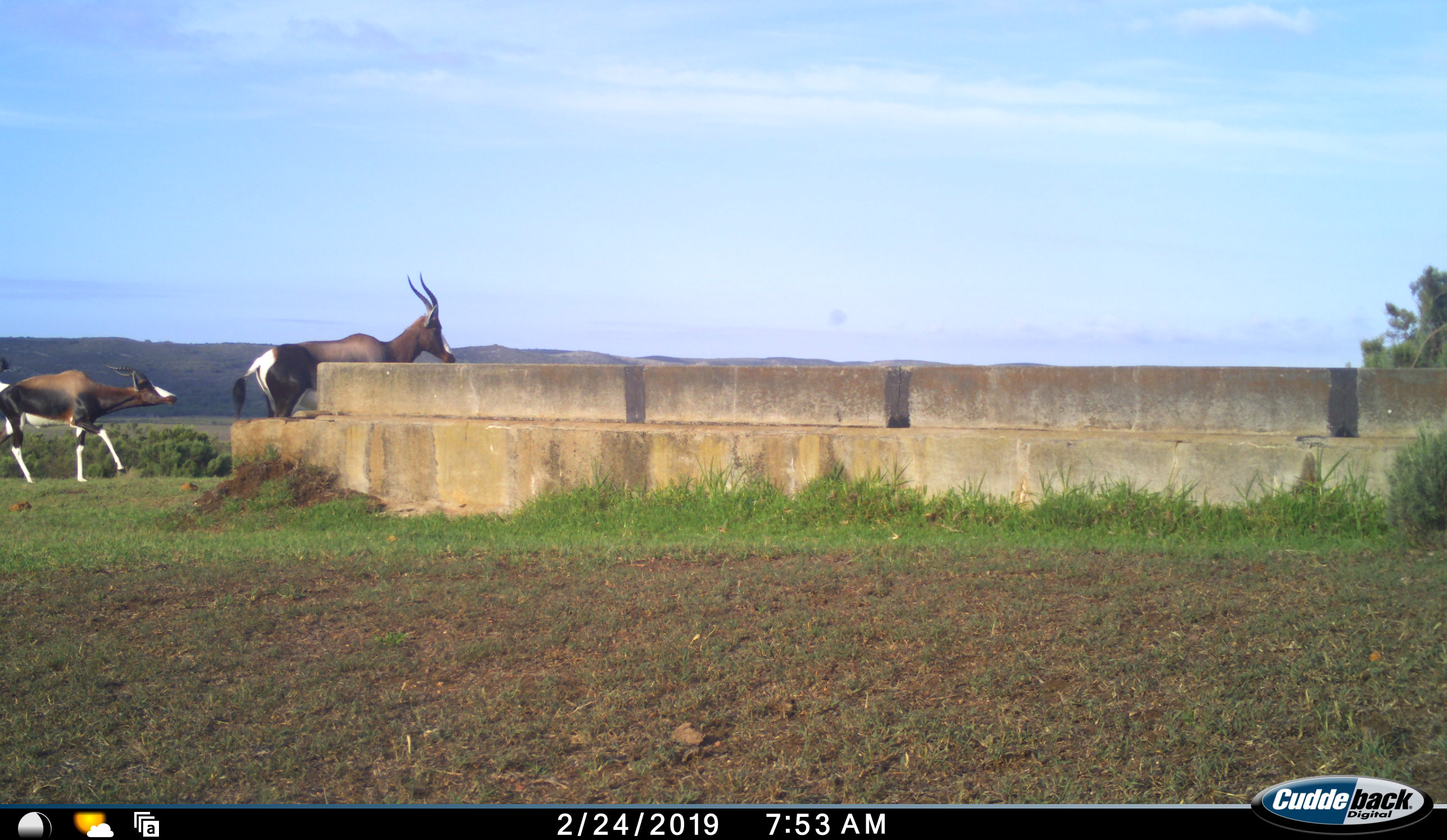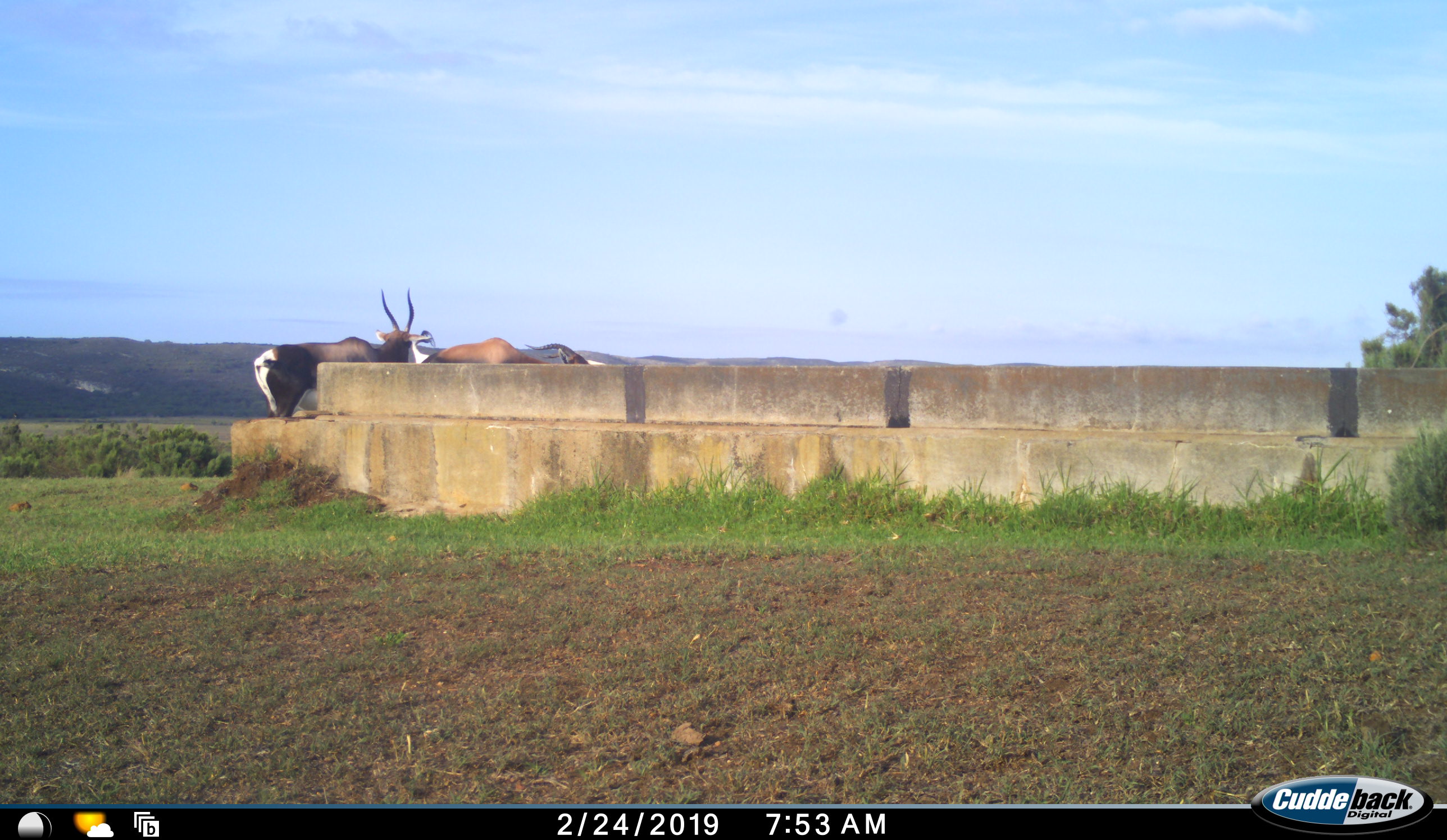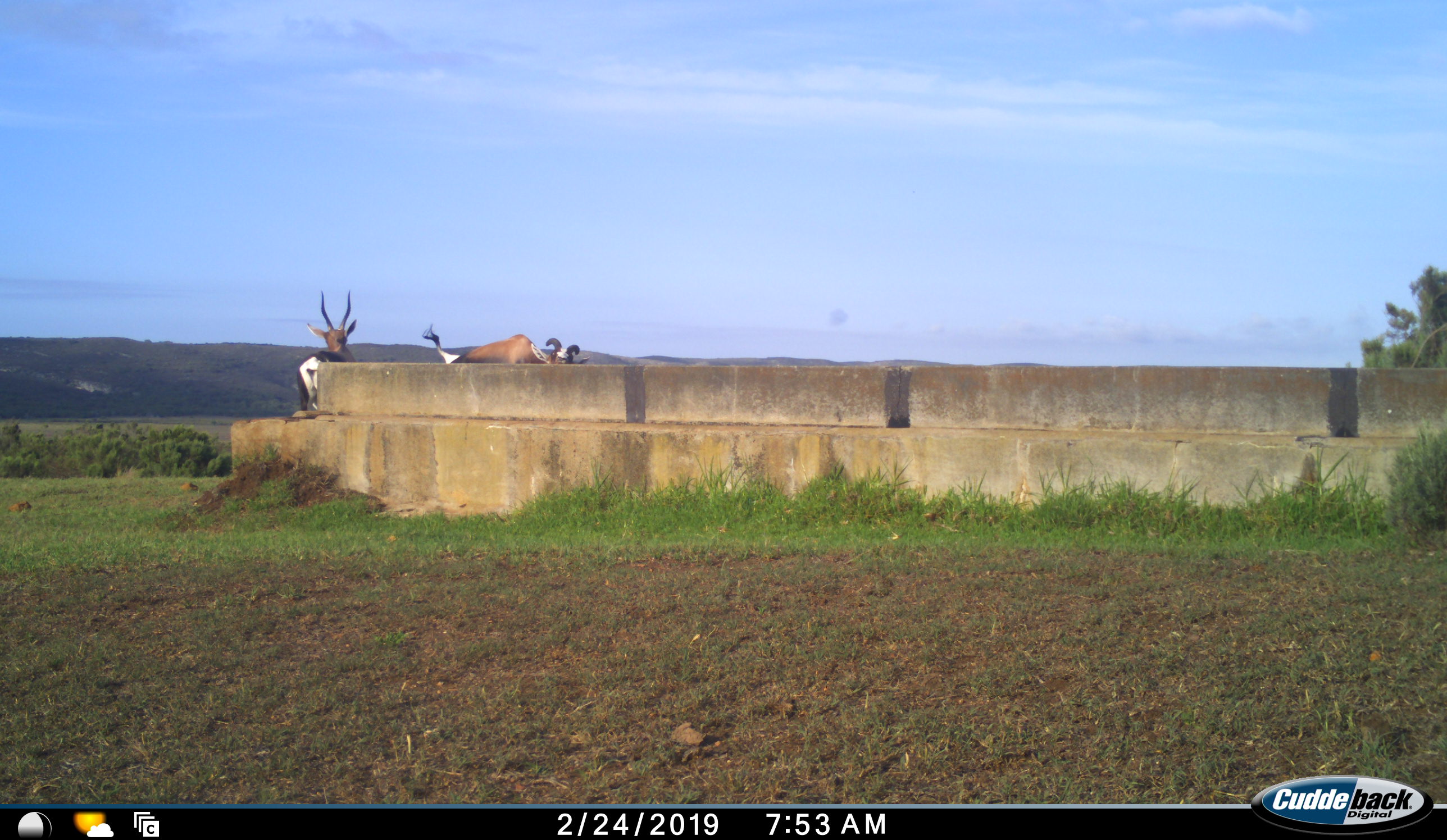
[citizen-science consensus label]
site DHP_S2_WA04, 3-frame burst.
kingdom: Animalia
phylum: Chordata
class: Mammalia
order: Artiodactyla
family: Bovidae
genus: Damaliscus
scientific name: Damaliscus pygargus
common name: bontebok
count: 2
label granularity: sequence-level